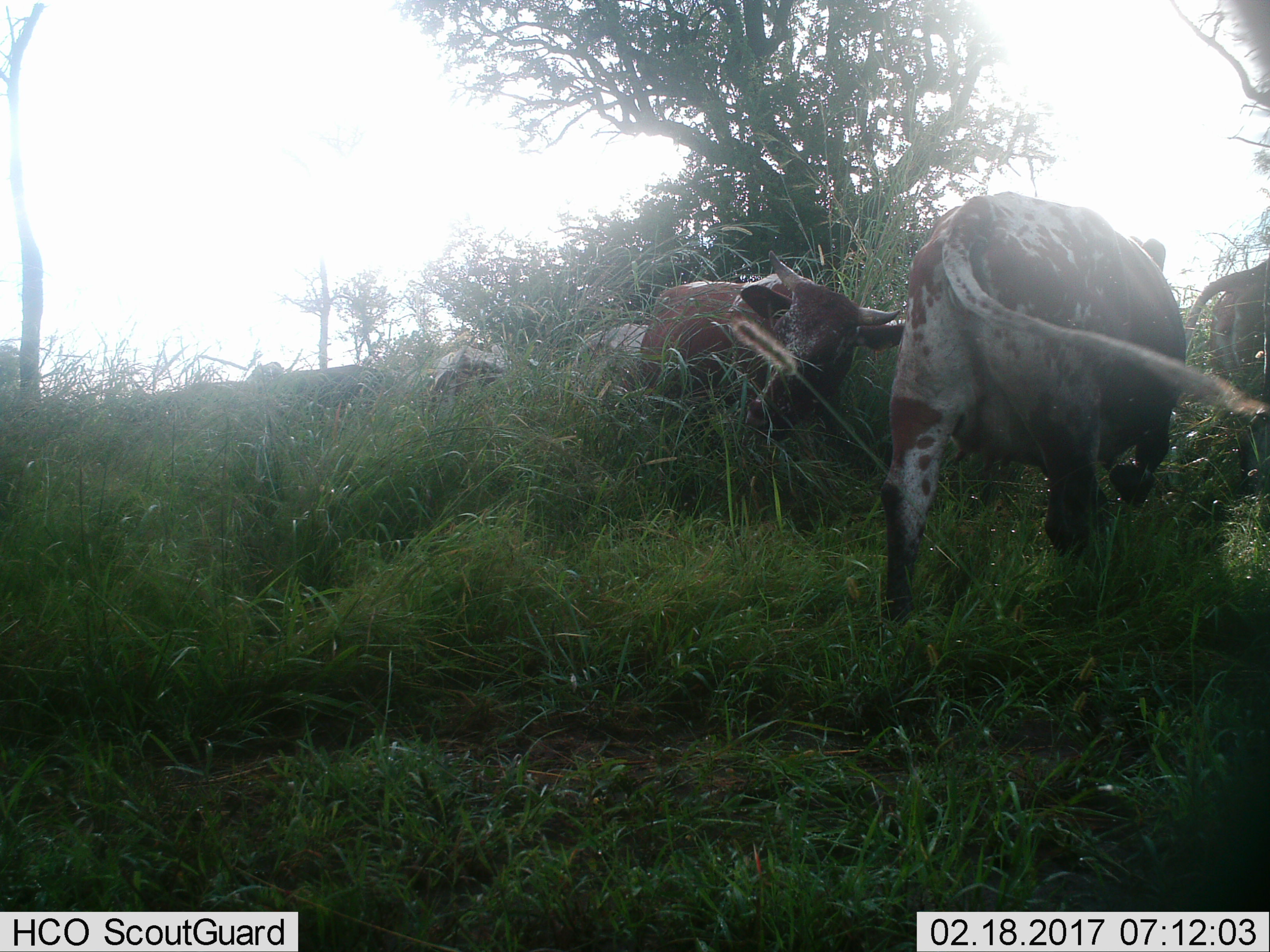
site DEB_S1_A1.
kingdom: Animalia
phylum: Chordata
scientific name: Vertebrata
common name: domestic animal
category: domesticanimal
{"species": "domesticanimal (domestic animal) (Vertebrata)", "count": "5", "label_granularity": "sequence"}